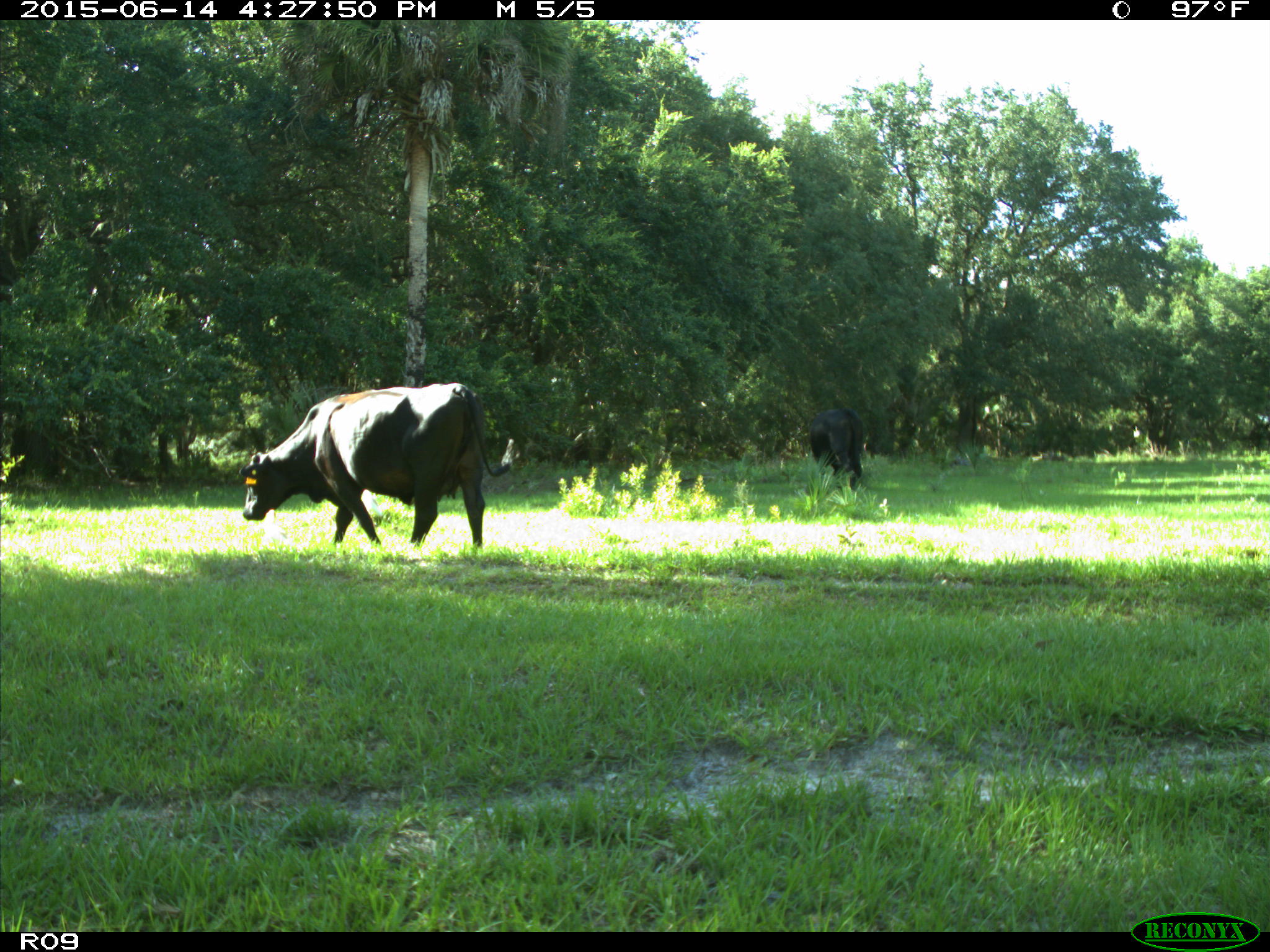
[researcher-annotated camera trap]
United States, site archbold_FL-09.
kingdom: Animalia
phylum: Chordata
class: Mammalia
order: Artiodactyla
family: Bovidae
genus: Bos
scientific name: Bos taurus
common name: domestic cow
Bos taurus (domestic cow).